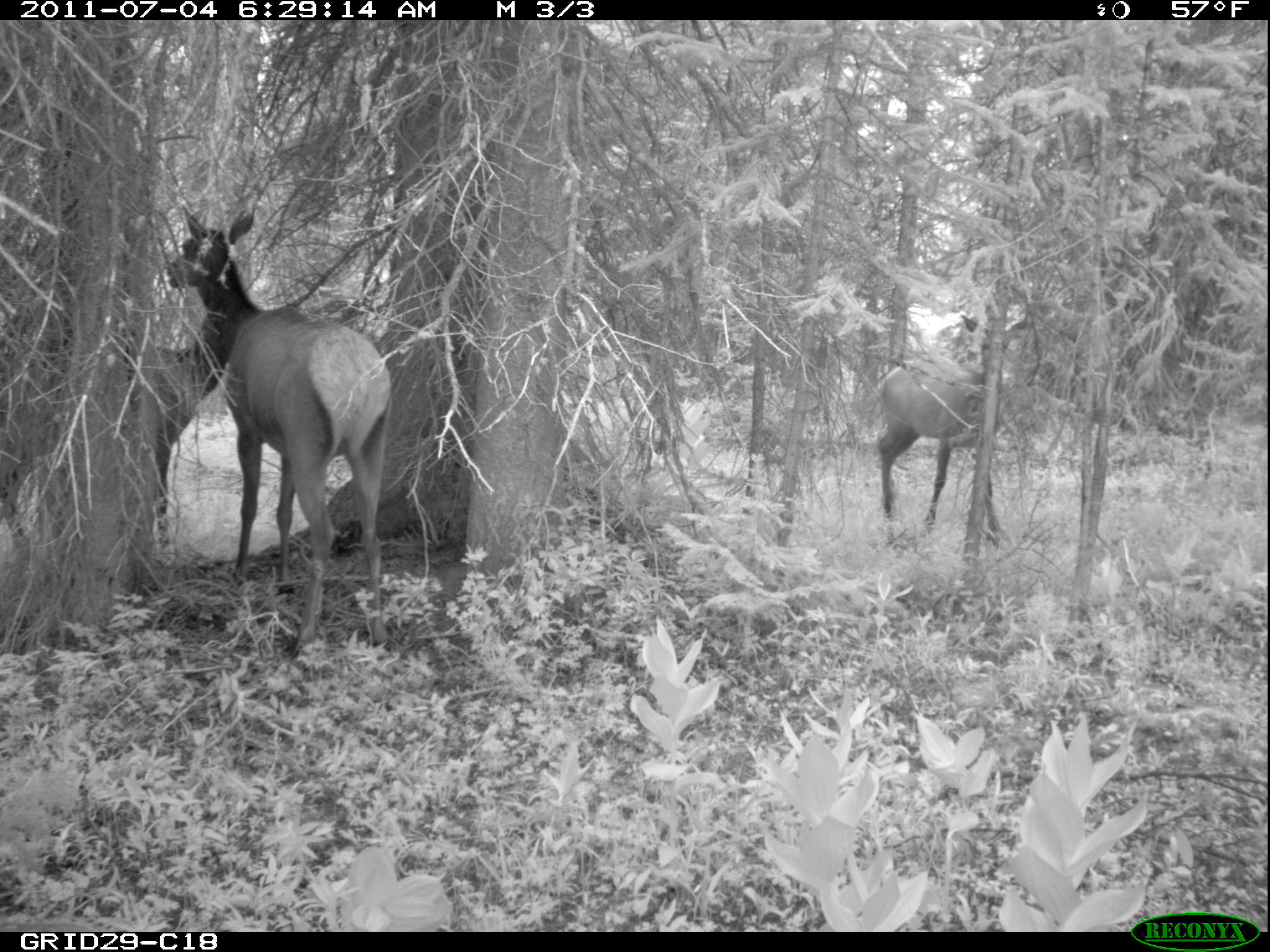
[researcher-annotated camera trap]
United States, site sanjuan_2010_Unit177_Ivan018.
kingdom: Animalia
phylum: Chordata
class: Mammalia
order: Artiodactyla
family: Cervidae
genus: Cervus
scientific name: Cervus elaphus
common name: red deer